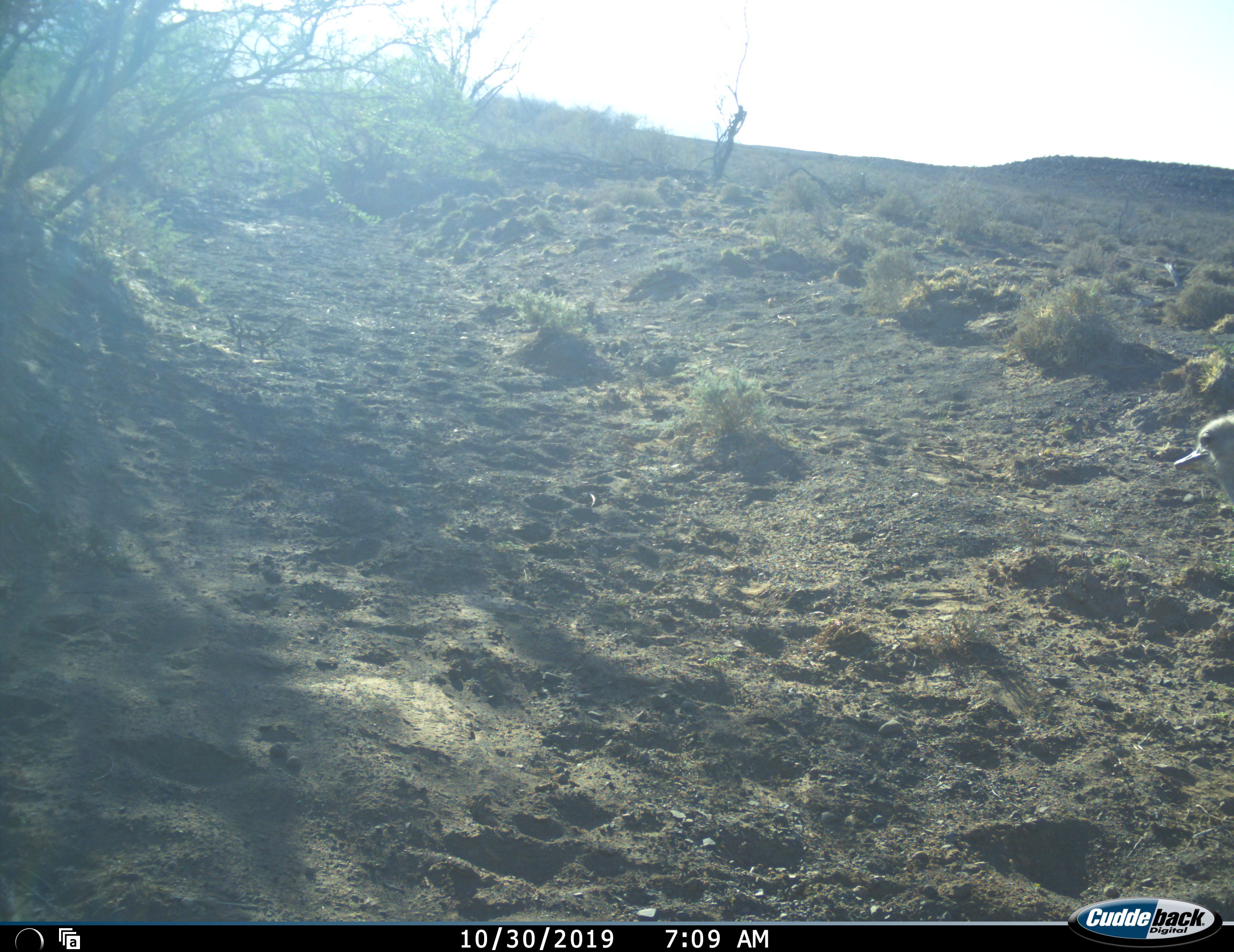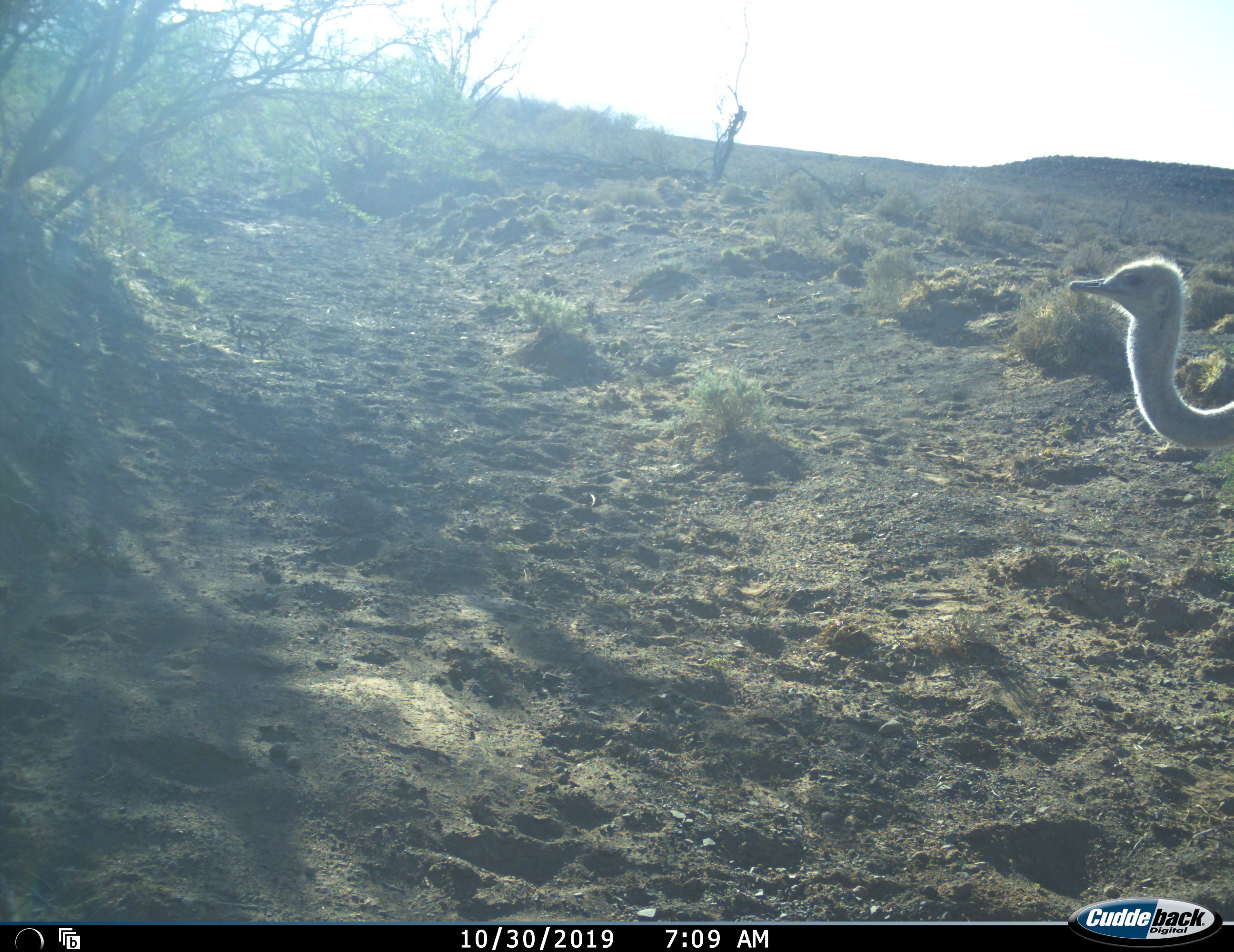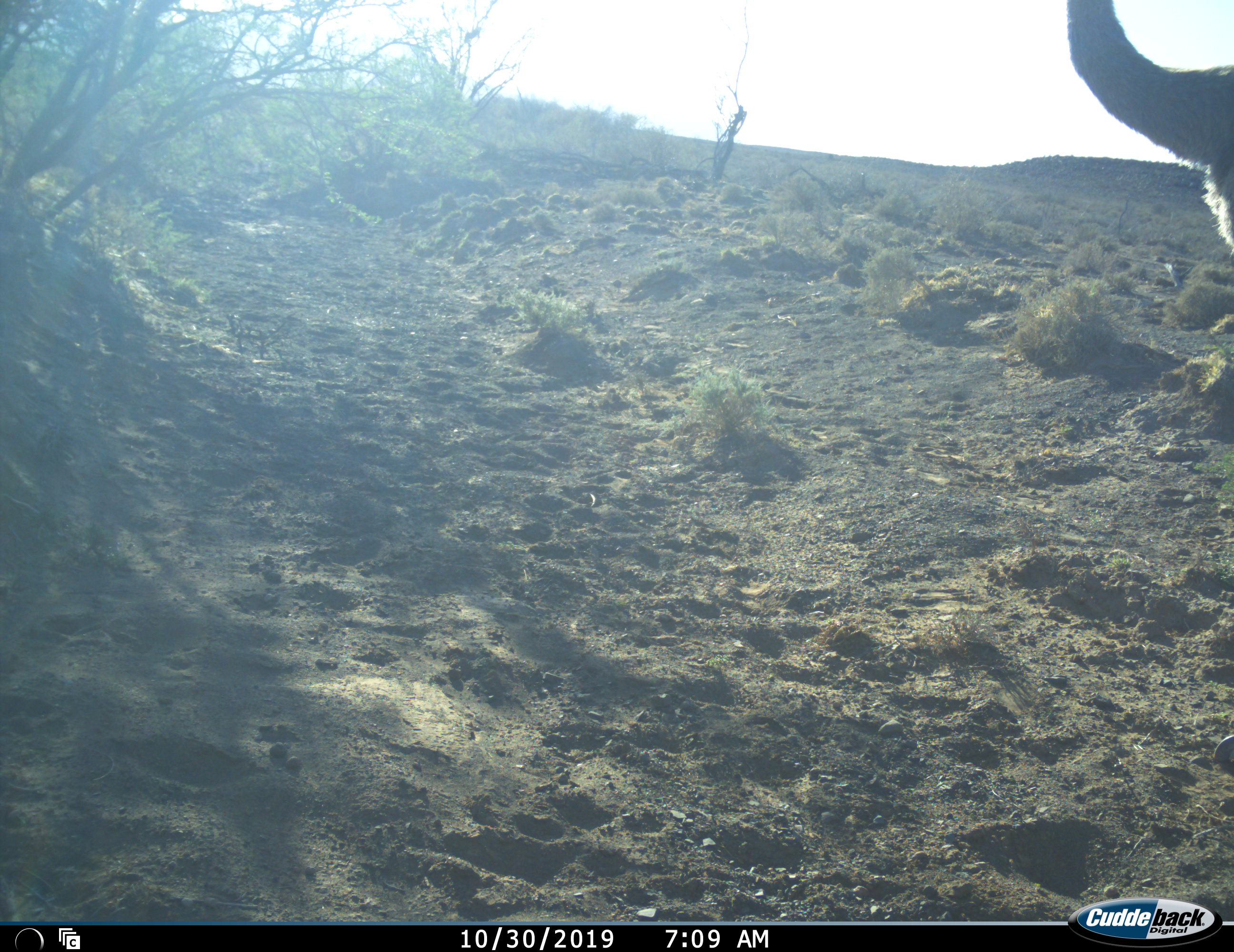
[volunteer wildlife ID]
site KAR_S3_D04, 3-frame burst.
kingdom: Animalia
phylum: Chordata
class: Aves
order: Struthioniformes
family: Struthionidae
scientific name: Struthionidae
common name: ostrich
Ostrich (Struthionidae), count 1. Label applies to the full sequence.